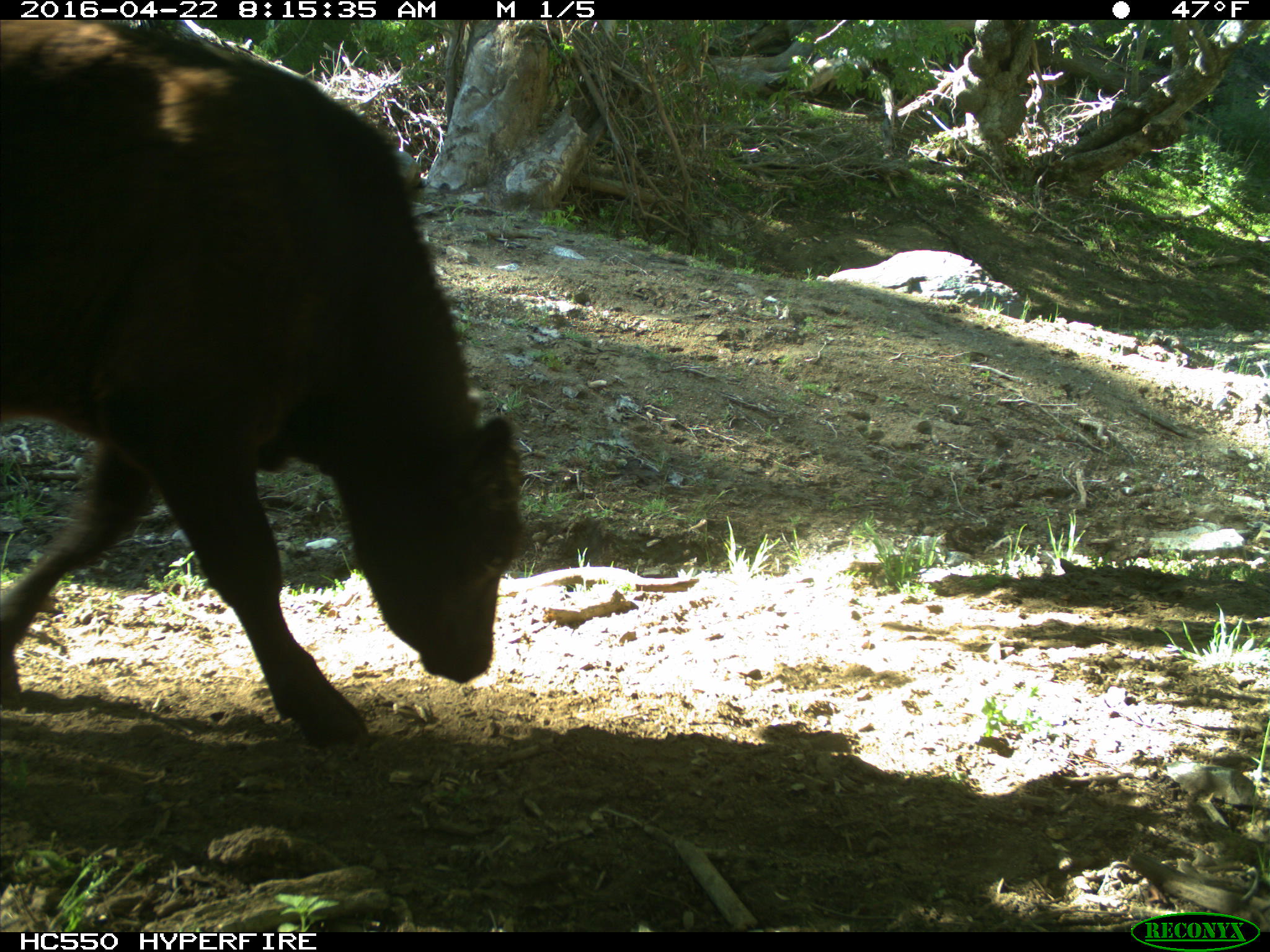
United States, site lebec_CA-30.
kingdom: Animalia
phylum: Chordata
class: Mammalia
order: Artiodactyla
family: Bovidae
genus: Bos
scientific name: Bos taurus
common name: domestic cow